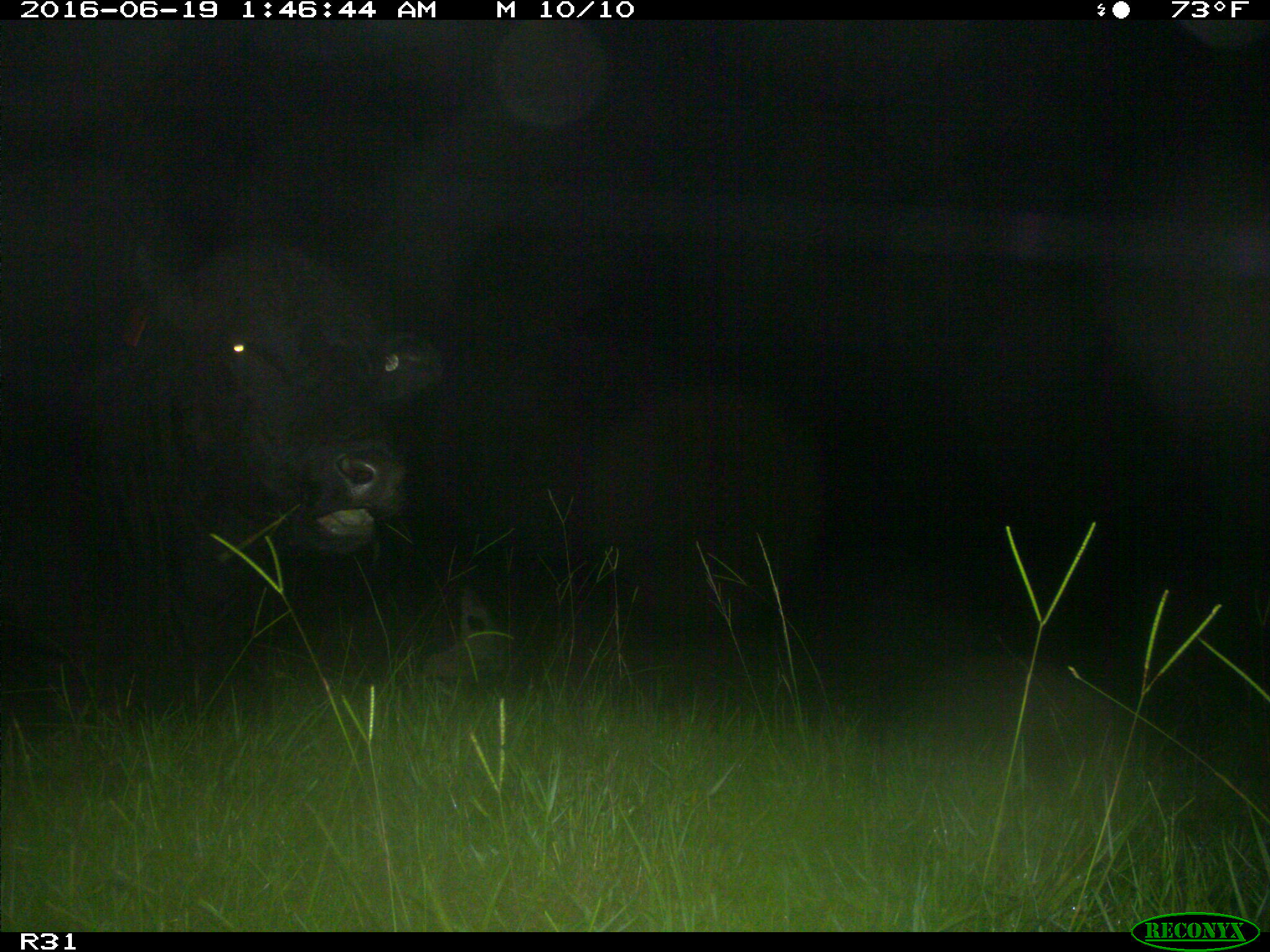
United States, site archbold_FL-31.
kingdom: Animalia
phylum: Chordata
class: Mammalia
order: Artiodactyla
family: Bovidae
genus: Bos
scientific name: Bos taurus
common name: domestic cow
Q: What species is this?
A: Bos taurus (domestic cow).